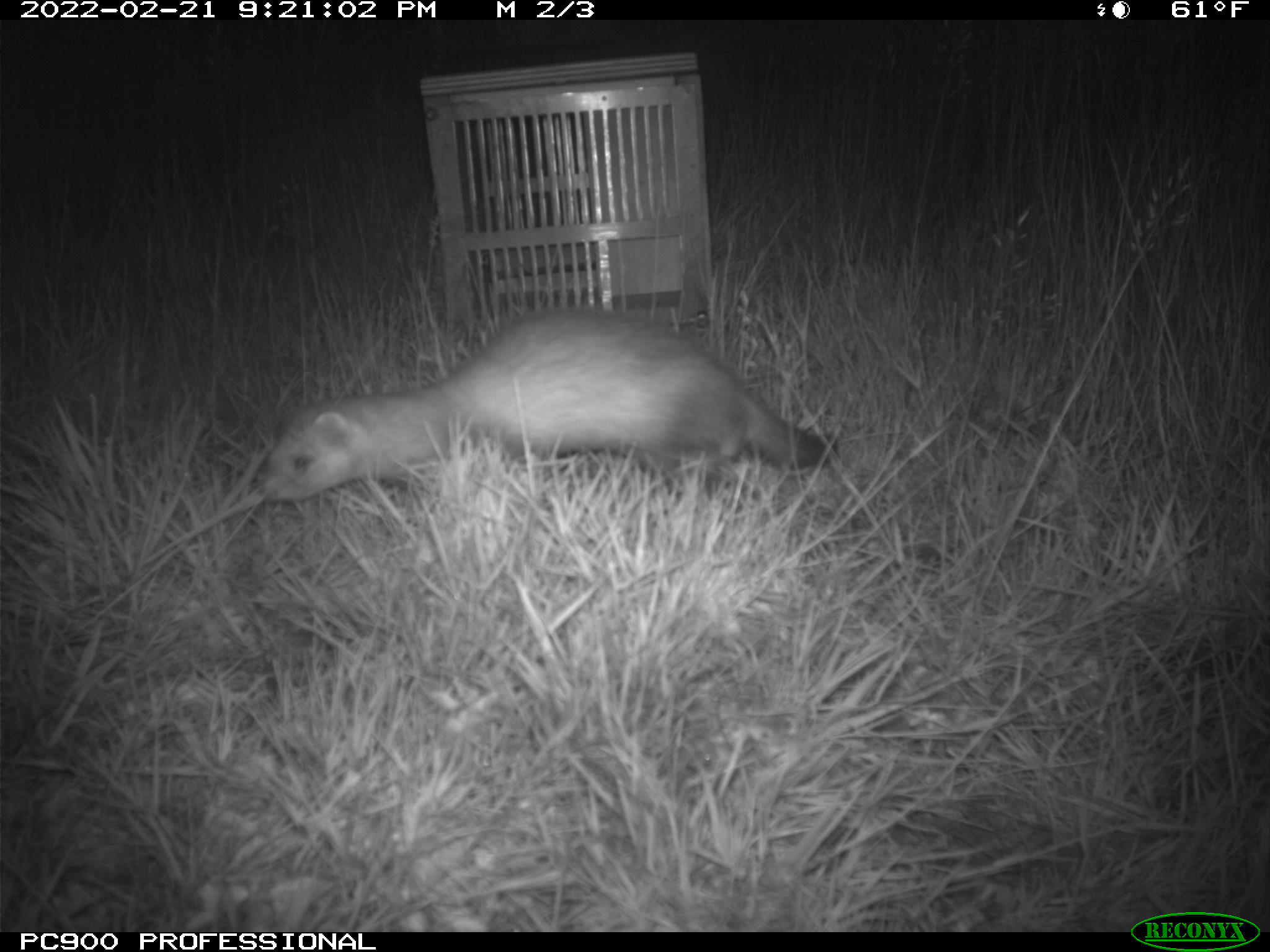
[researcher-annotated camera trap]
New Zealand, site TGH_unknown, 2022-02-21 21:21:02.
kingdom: Animalia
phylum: Chordata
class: Mammalia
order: Carnivora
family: Mustelidae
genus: Mustela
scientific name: Mustela furo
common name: ferret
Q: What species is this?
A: Ferret (Mustela furo).